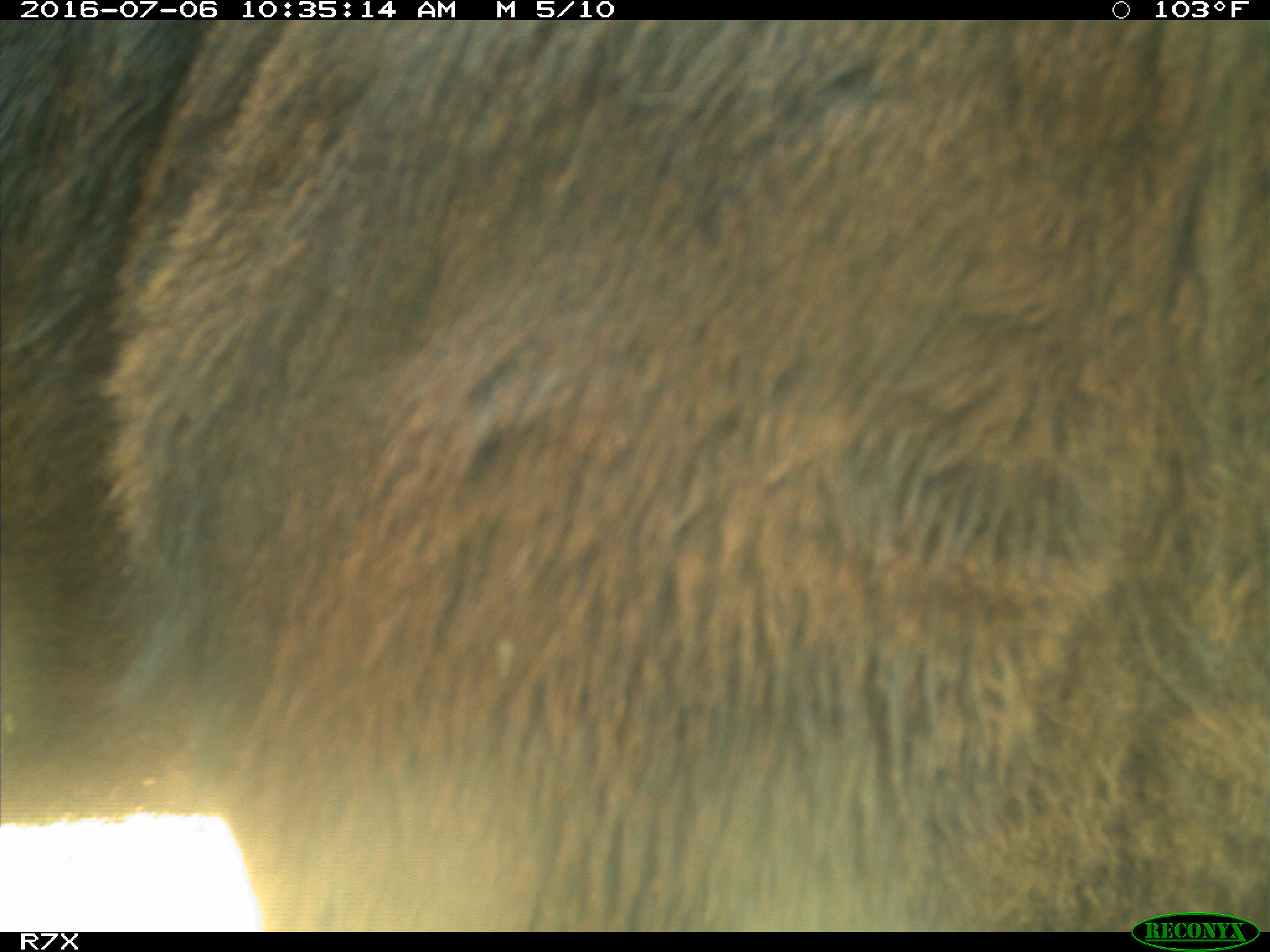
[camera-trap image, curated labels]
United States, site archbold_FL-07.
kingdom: Animalia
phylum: Chordata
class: Mammalia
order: Artiodactyla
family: Bovidae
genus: Bos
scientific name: Bos taurus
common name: domestic cow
Bos taurus (domestic cow).